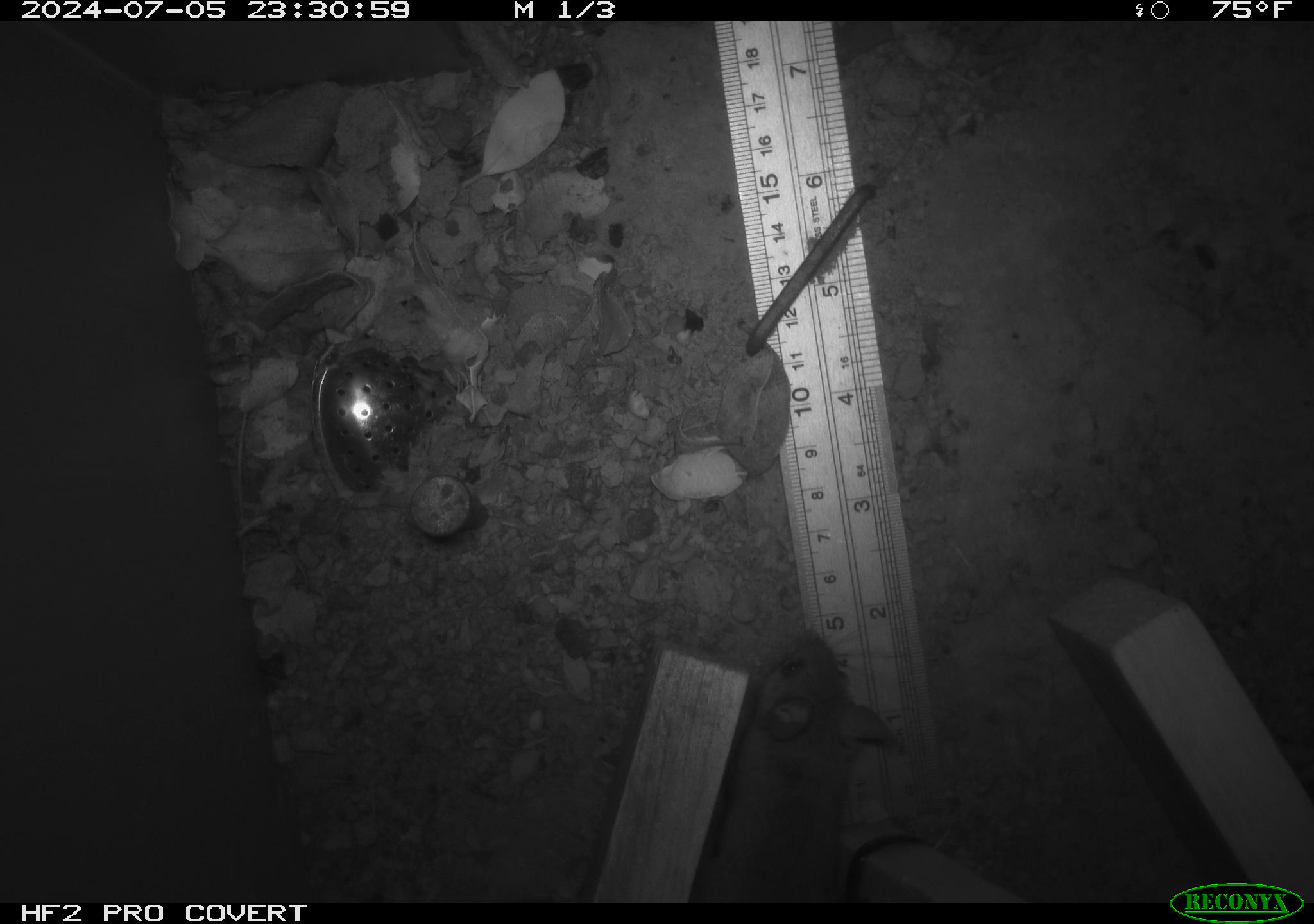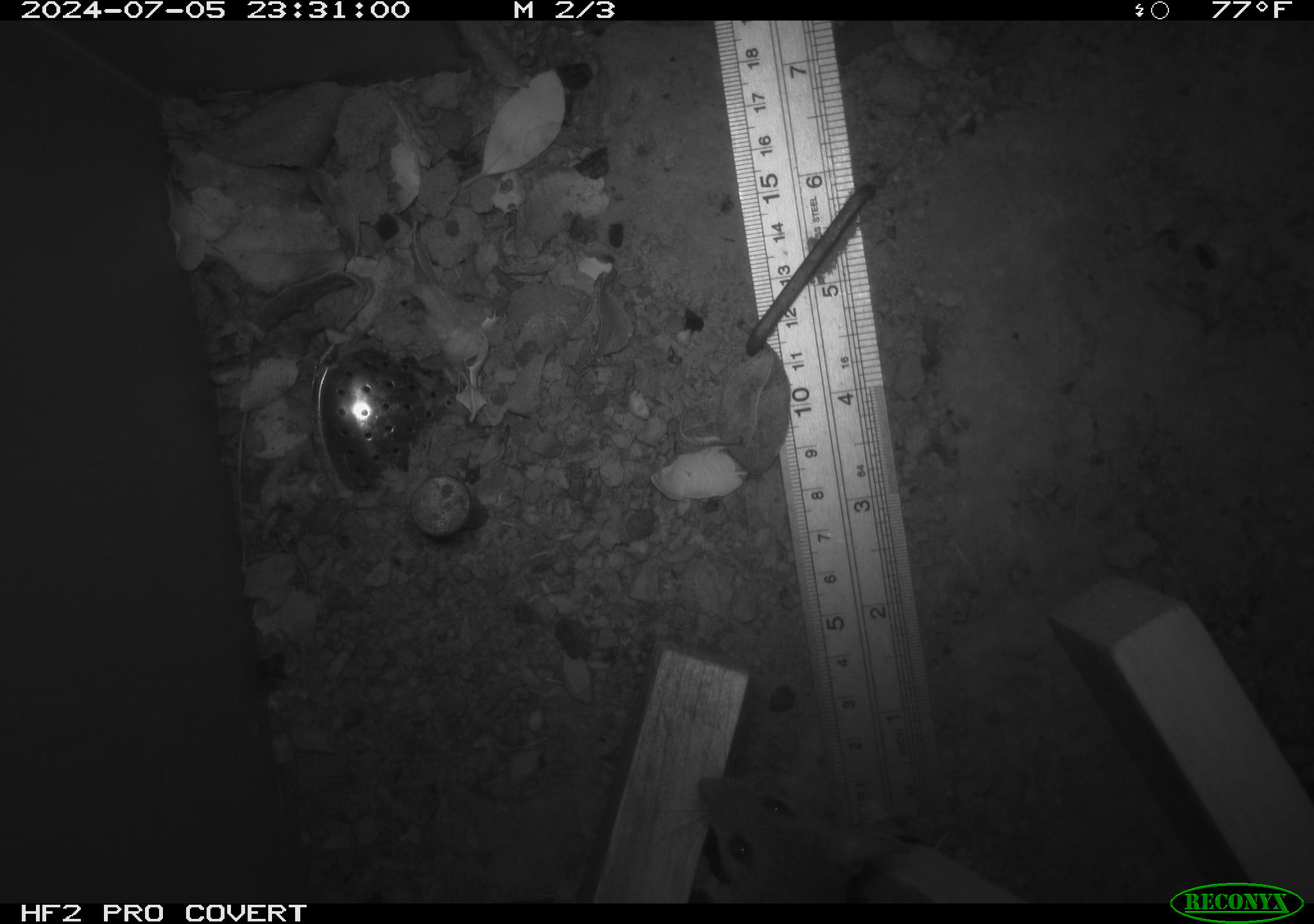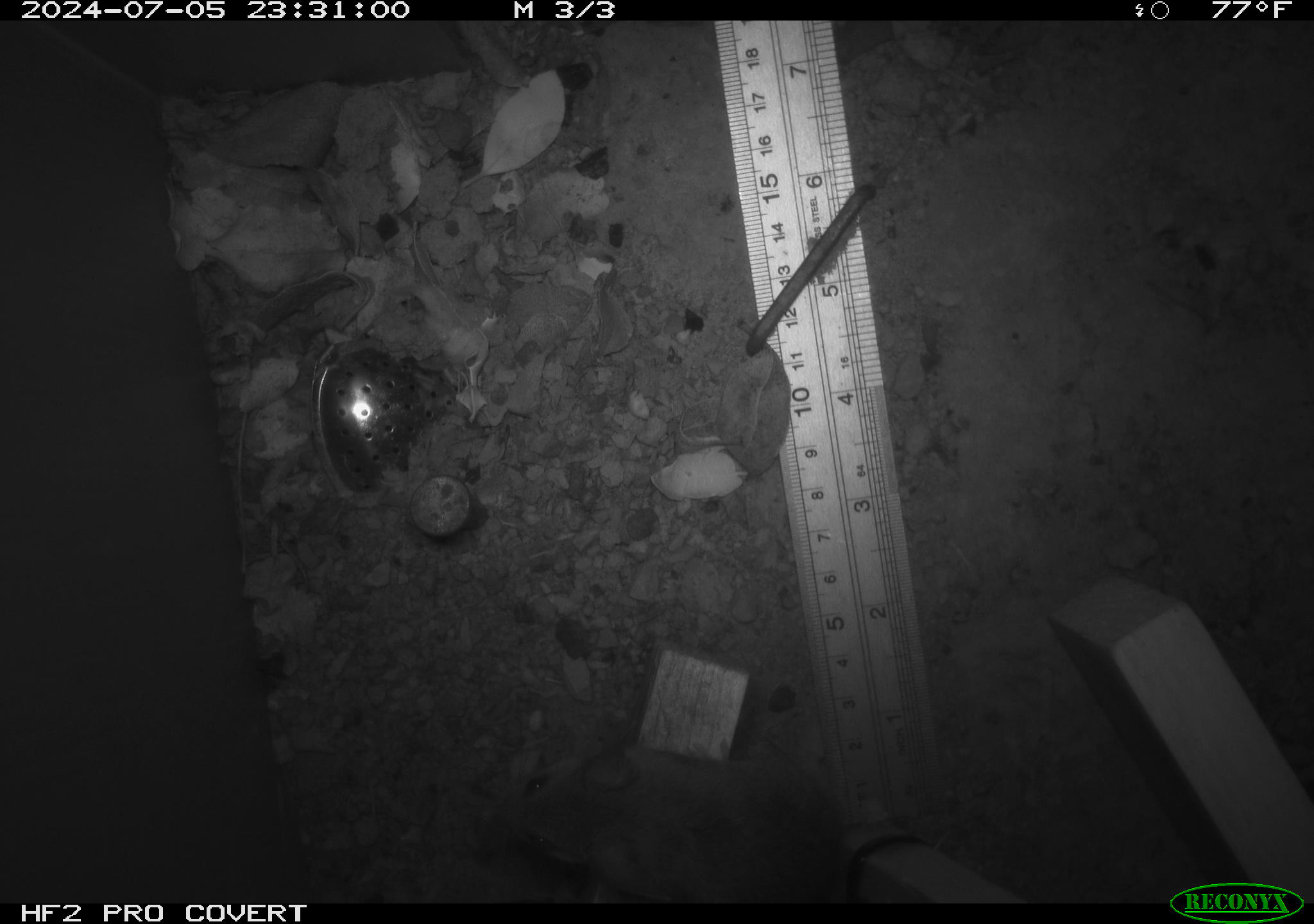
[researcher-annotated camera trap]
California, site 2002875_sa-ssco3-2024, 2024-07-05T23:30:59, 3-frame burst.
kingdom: Animalia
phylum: Chordata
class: Mammalia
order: Rodentia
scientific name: Rodentia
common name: mouse species